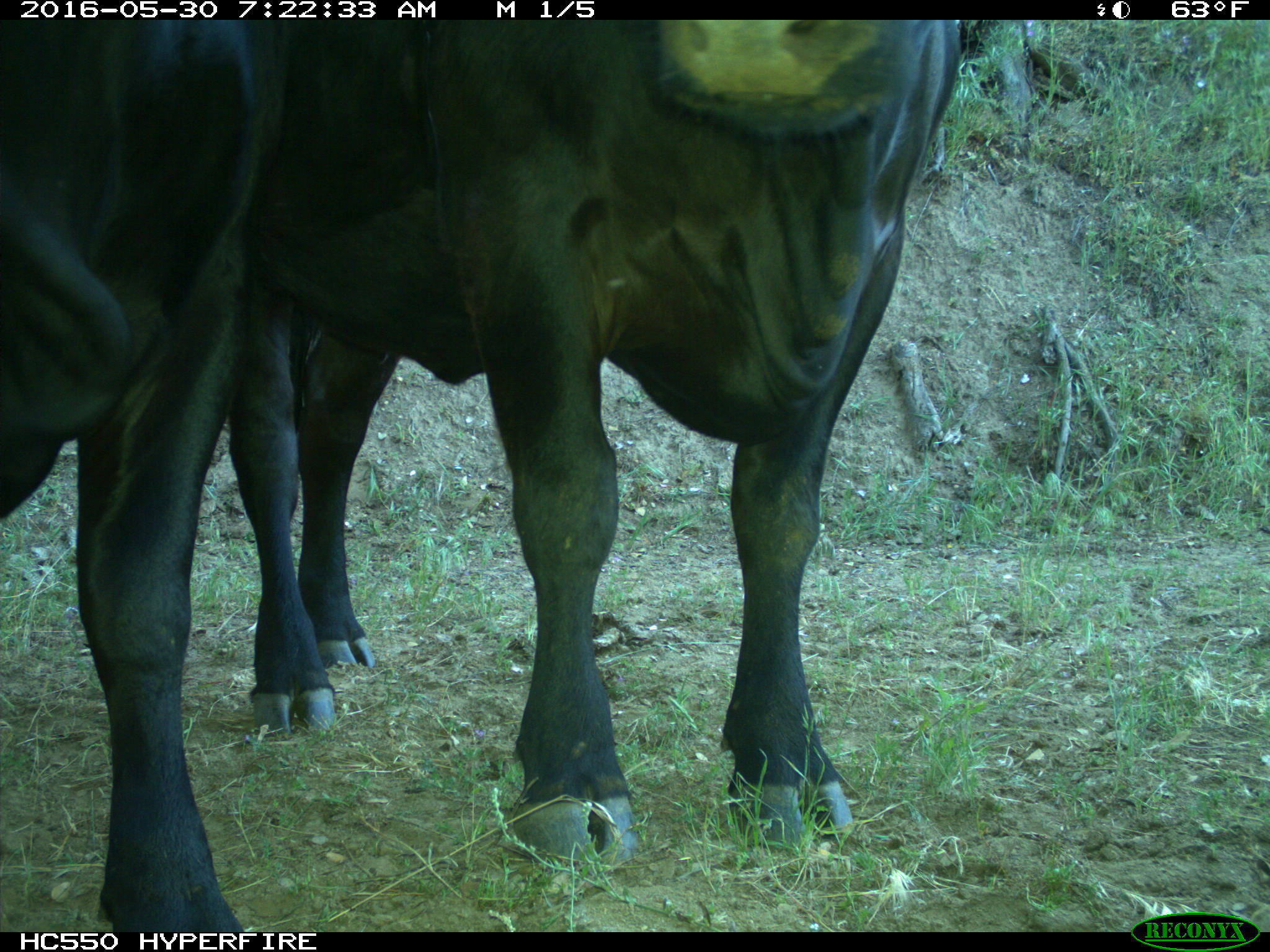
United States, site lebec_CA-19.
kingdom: Animalia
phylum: Chordata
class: Mammalia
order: Artiodactyla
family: Bovidae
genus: Bos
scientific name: Bos taurus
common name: domestic cow